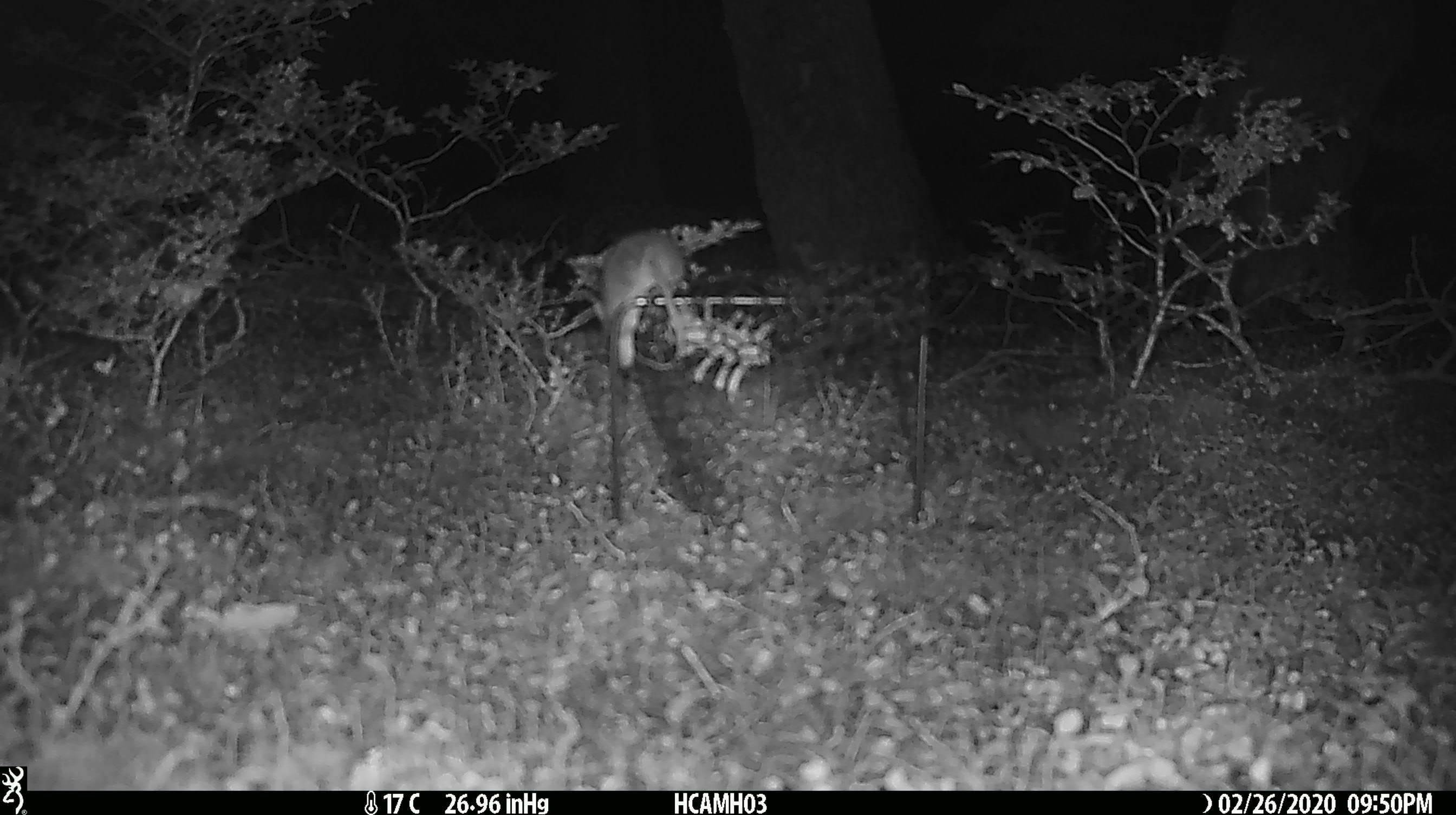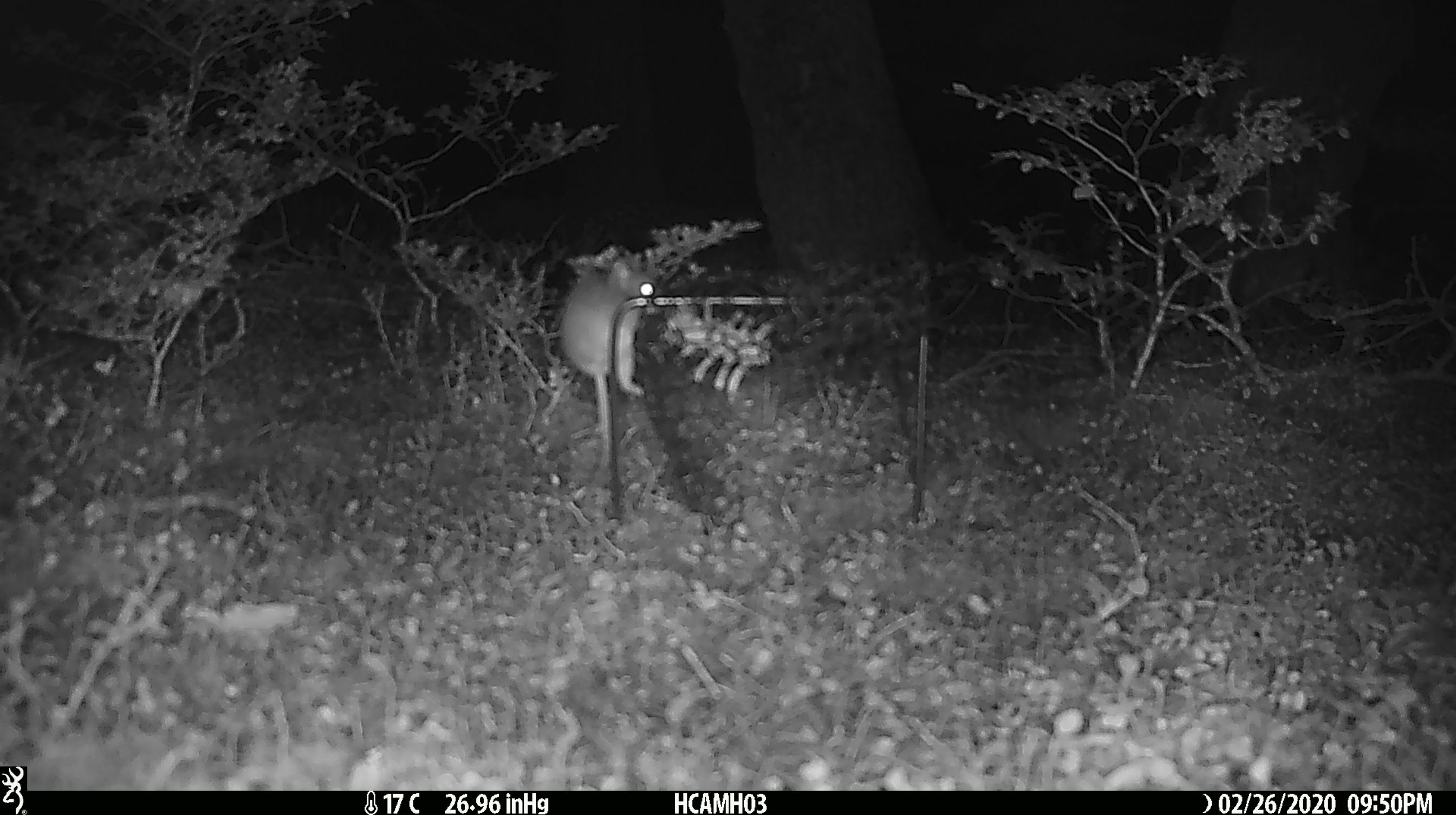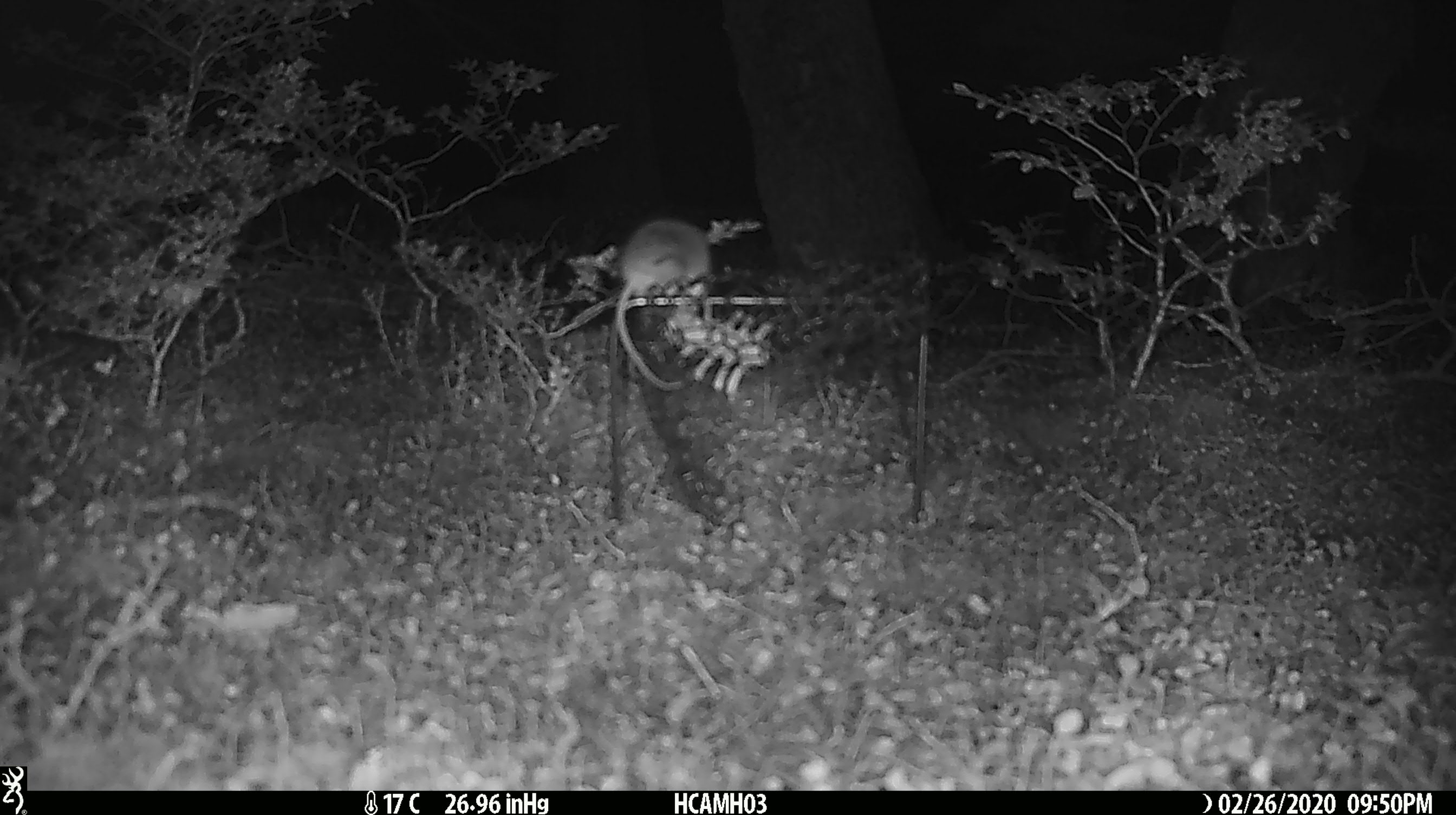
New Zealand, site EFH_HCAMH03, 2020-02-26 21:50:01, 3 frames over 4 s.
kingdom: Animalia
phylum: Chordata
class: Mammalia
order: Rodentia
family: Muridae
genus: Mus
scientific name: Mus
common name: mouse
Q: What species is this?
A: Mouse (Mus).